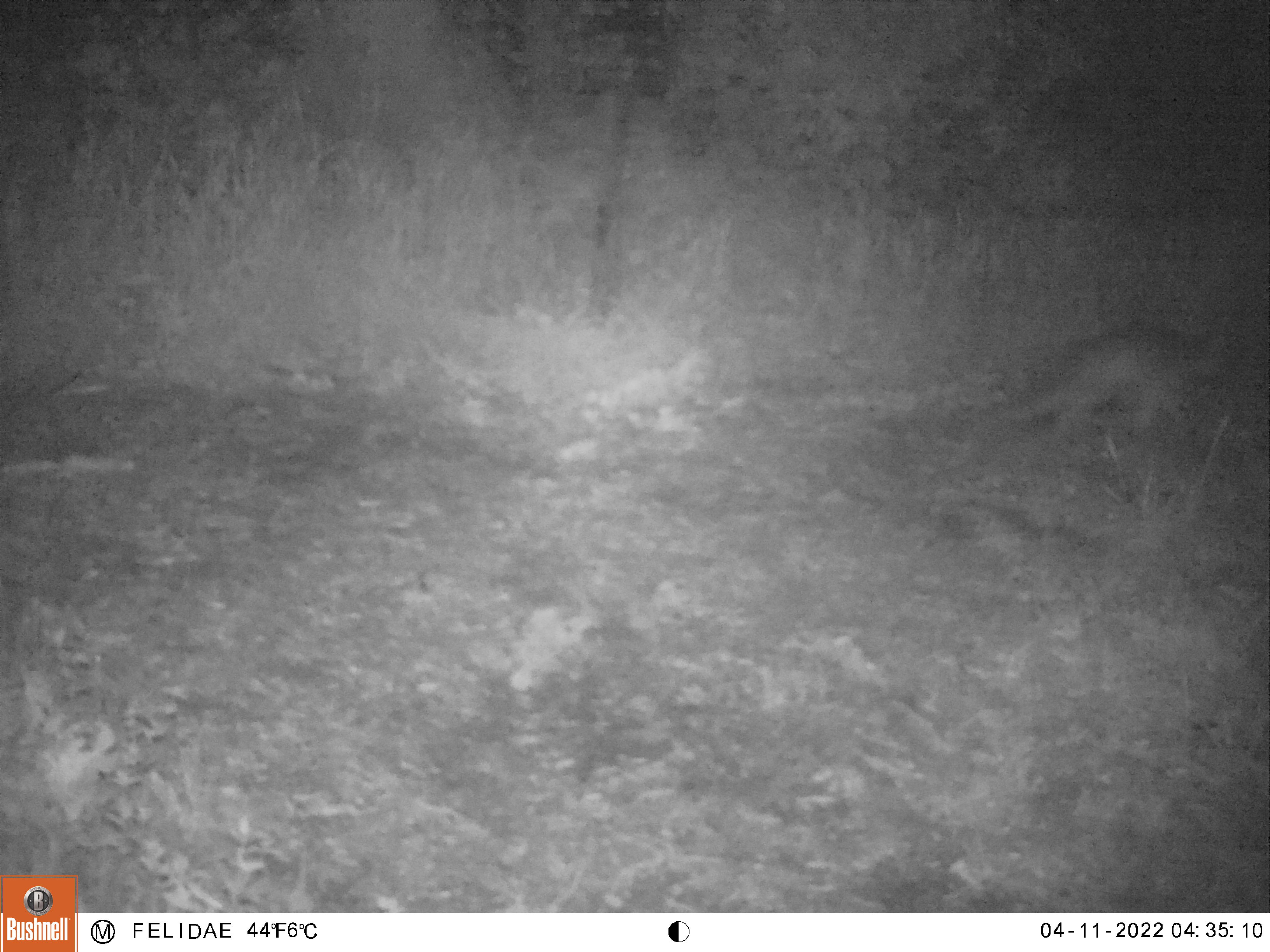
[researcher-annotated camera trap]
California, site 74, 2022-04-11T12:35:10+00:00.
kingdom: Animalia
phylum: Chordata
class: Mammalia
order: Carnivora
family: Canidae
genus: Urocyon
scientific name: Urocyon cinereoargenteus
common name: gray fox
Gray fox (Urocyon cinereoargenteus).